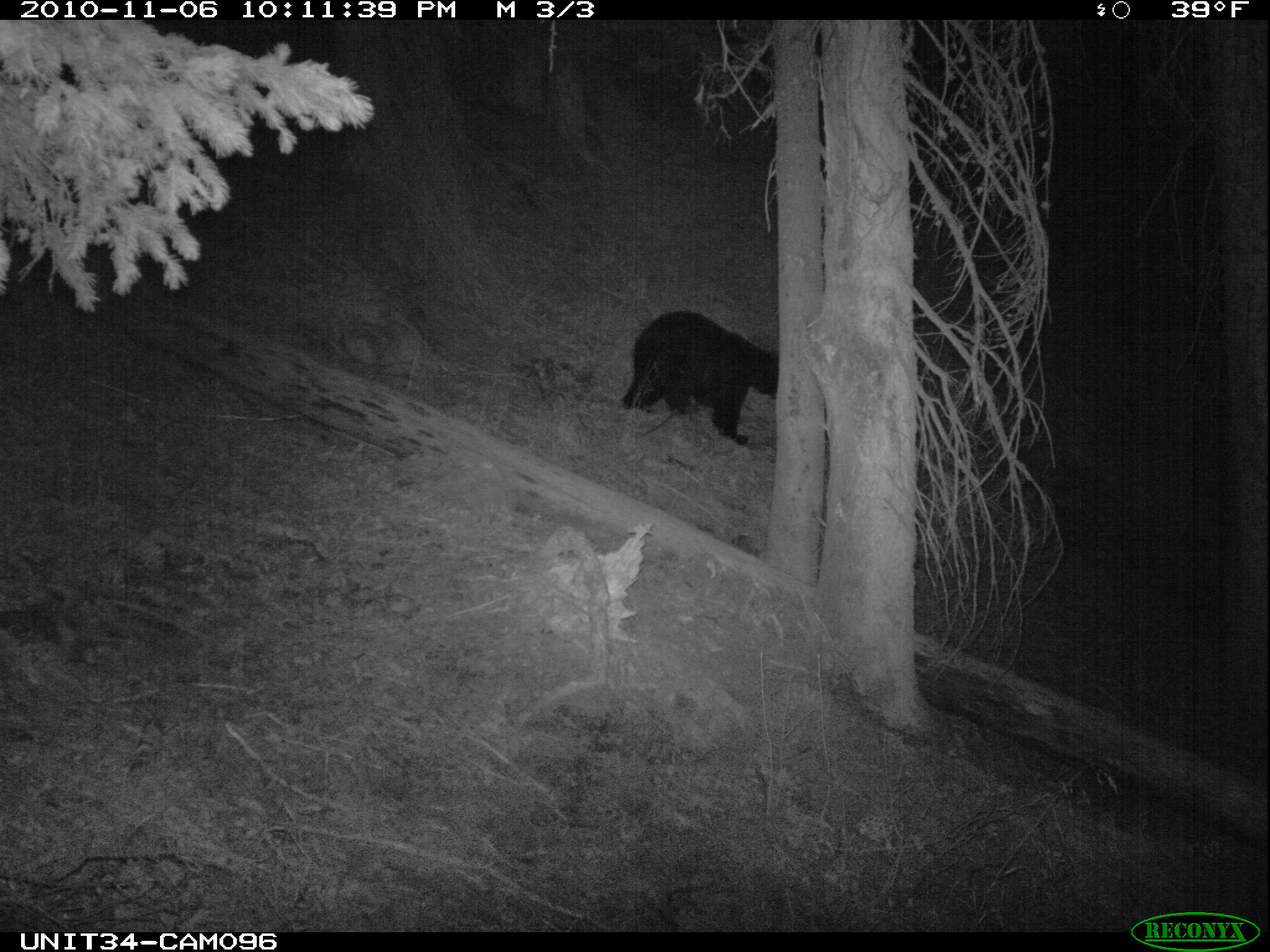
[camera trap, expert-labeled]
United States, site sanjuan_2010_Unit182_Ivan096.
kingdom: Animalia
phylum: Chordata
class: Mammalia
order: Carnivora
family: Ursidae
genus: Ursus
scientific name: Ursus americanus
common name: american black bear